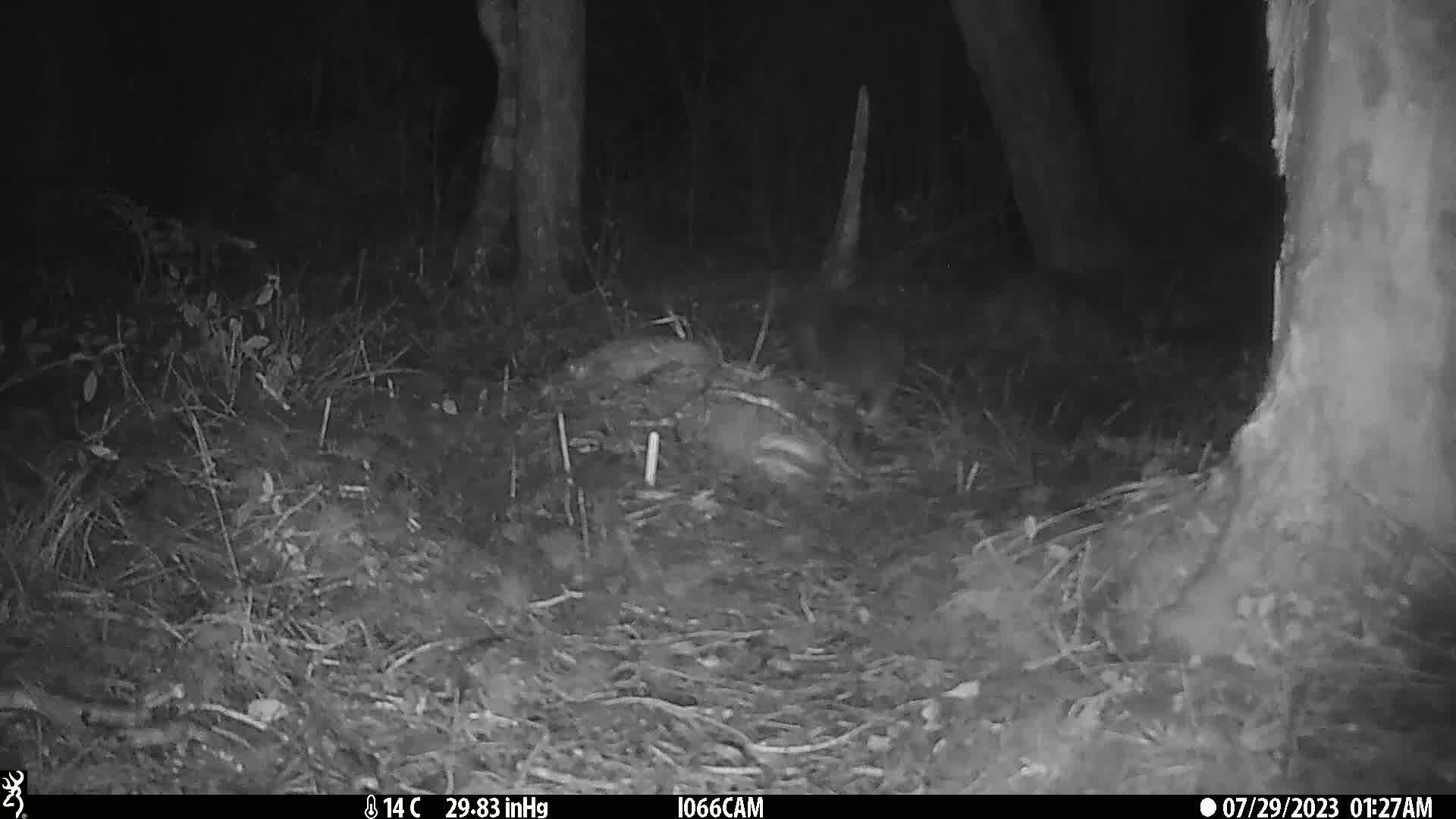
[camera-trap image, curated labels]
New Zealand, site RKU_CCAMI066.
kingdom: Animalia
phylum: Chordata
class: Mammalia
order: Diprotodontia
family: Phalangeridae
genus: Trichosurus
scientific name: Trichosurus vulpecula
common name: common brushtail possum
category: possum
Possum (common brushtail possum) (Trichosurus vulpecula).